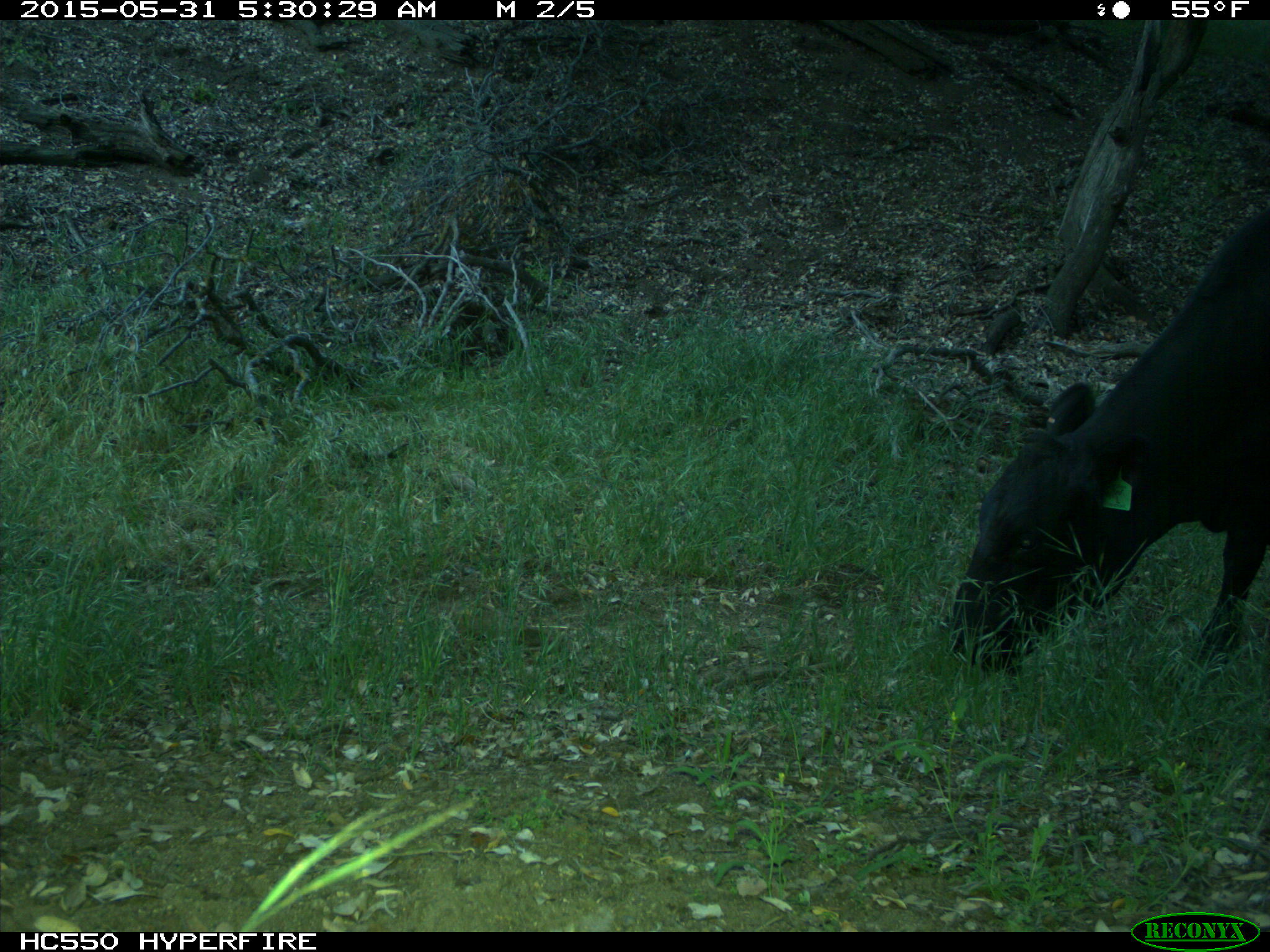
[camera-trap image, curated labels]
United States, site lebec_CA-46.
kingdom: Animalia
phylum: Chordata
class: Mammalia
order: Artiodactyla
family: Bovidae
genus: Bos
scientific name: Bos taurus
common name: domestic cow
Bos taurus (domestic cow).